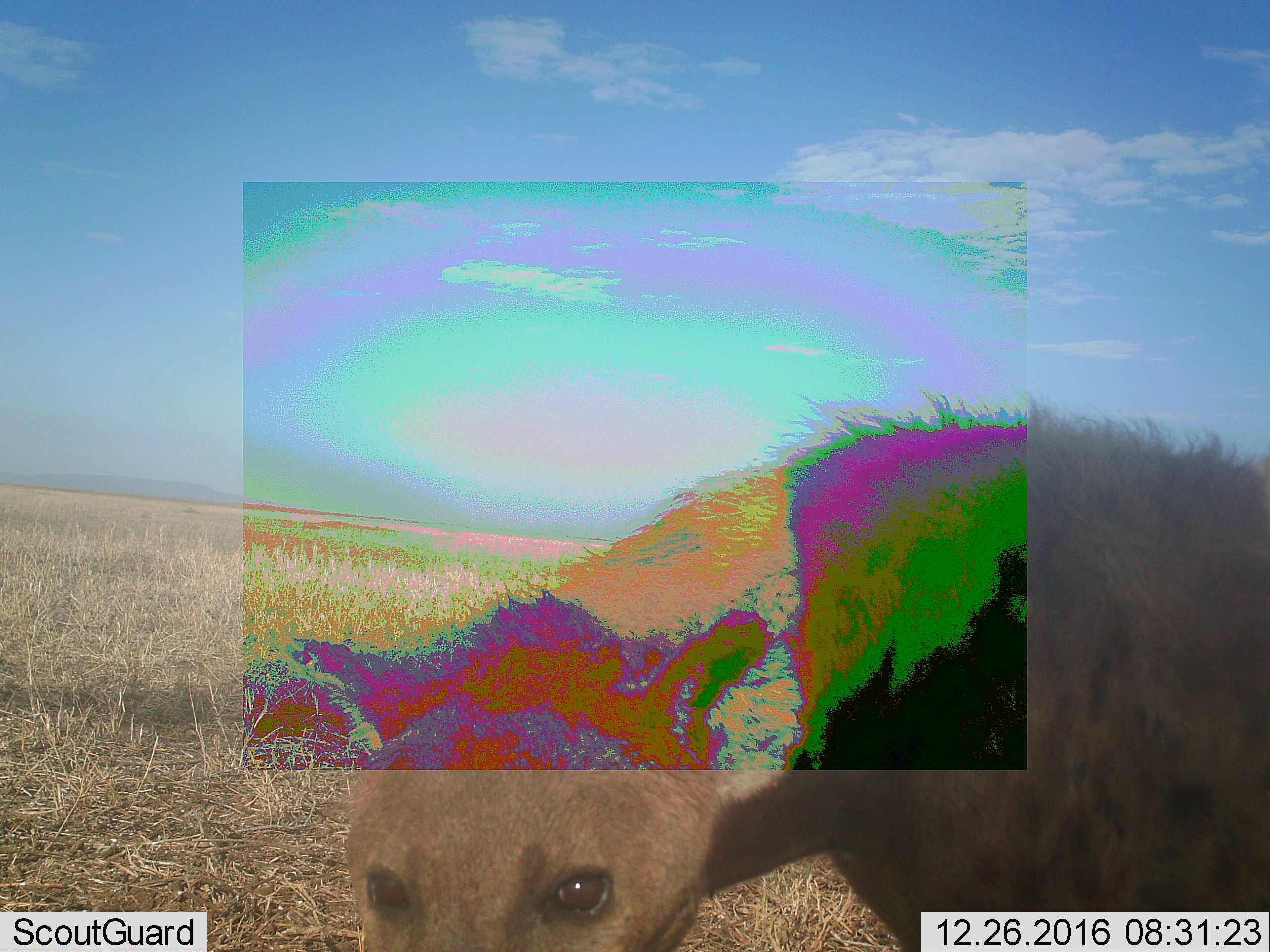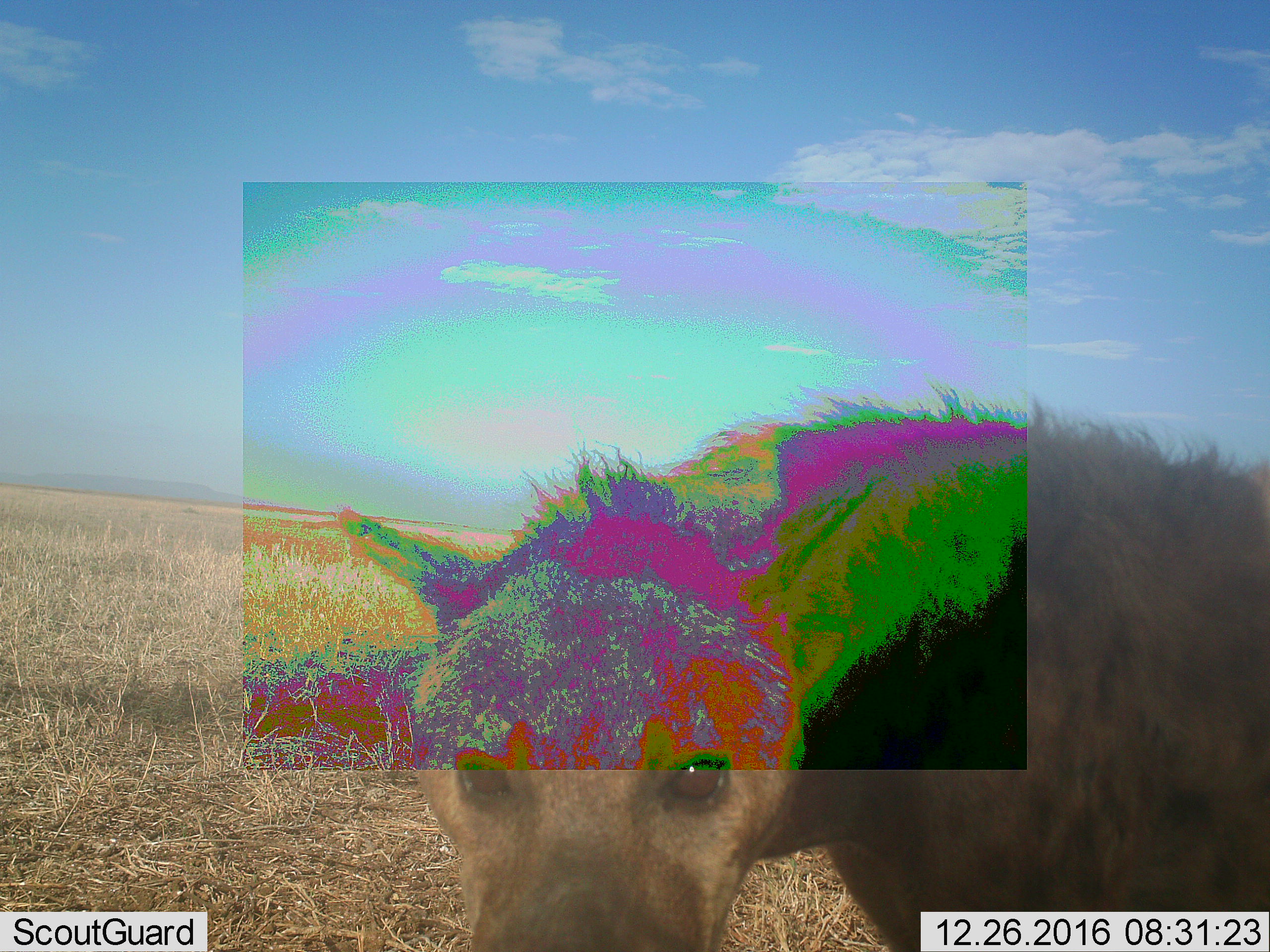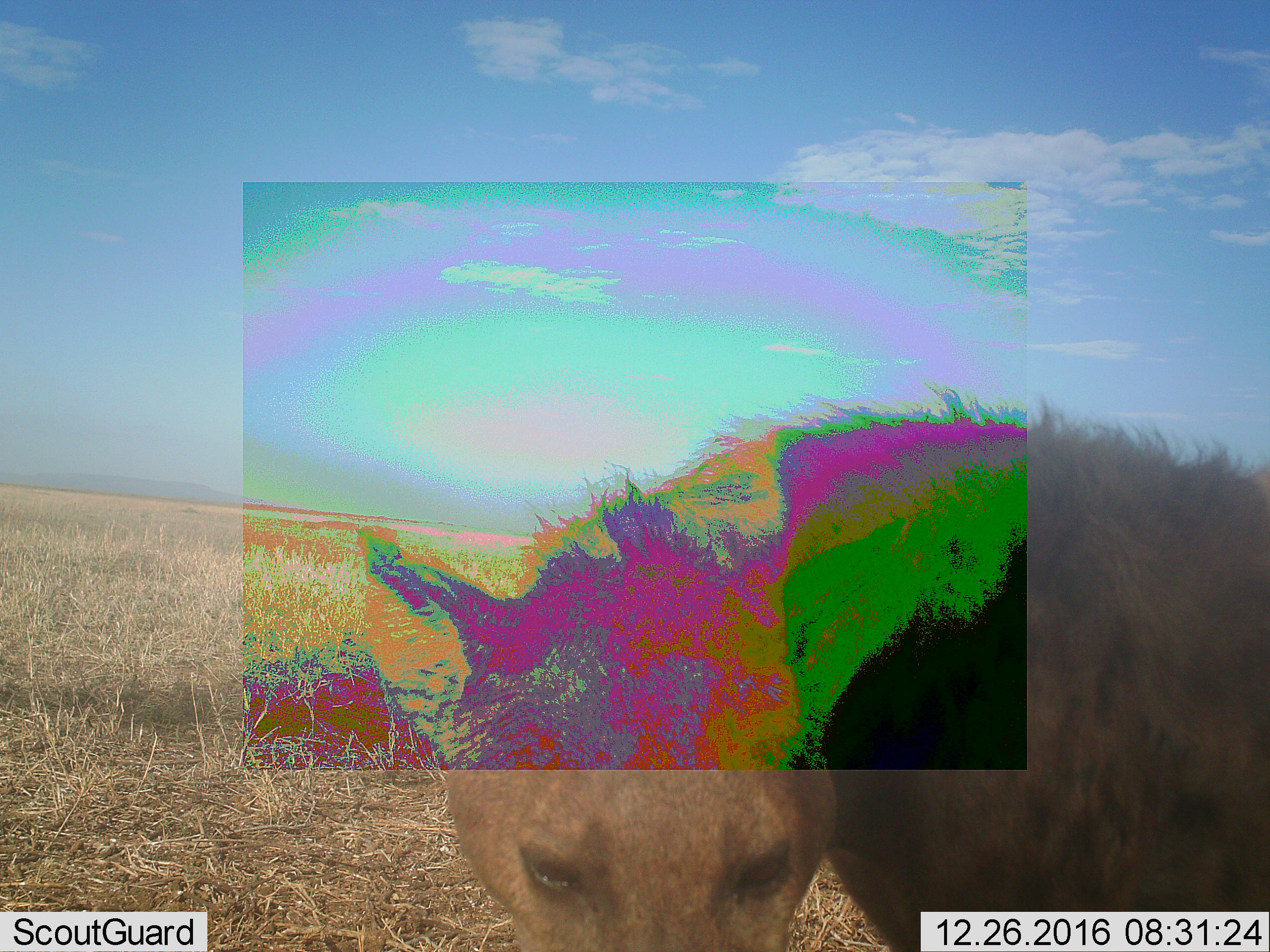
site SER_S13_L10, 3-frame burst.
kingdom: Animalia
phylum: Chordata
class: Mammalia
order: Carnivora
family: Hyaenidae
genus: Crocuta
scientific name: Crocuta crocuta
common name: spotted hyena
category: hyenaspotted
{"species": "hyenaspotted (spotted hyena) (Crocuta crocuta)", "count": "1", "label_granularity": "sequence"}